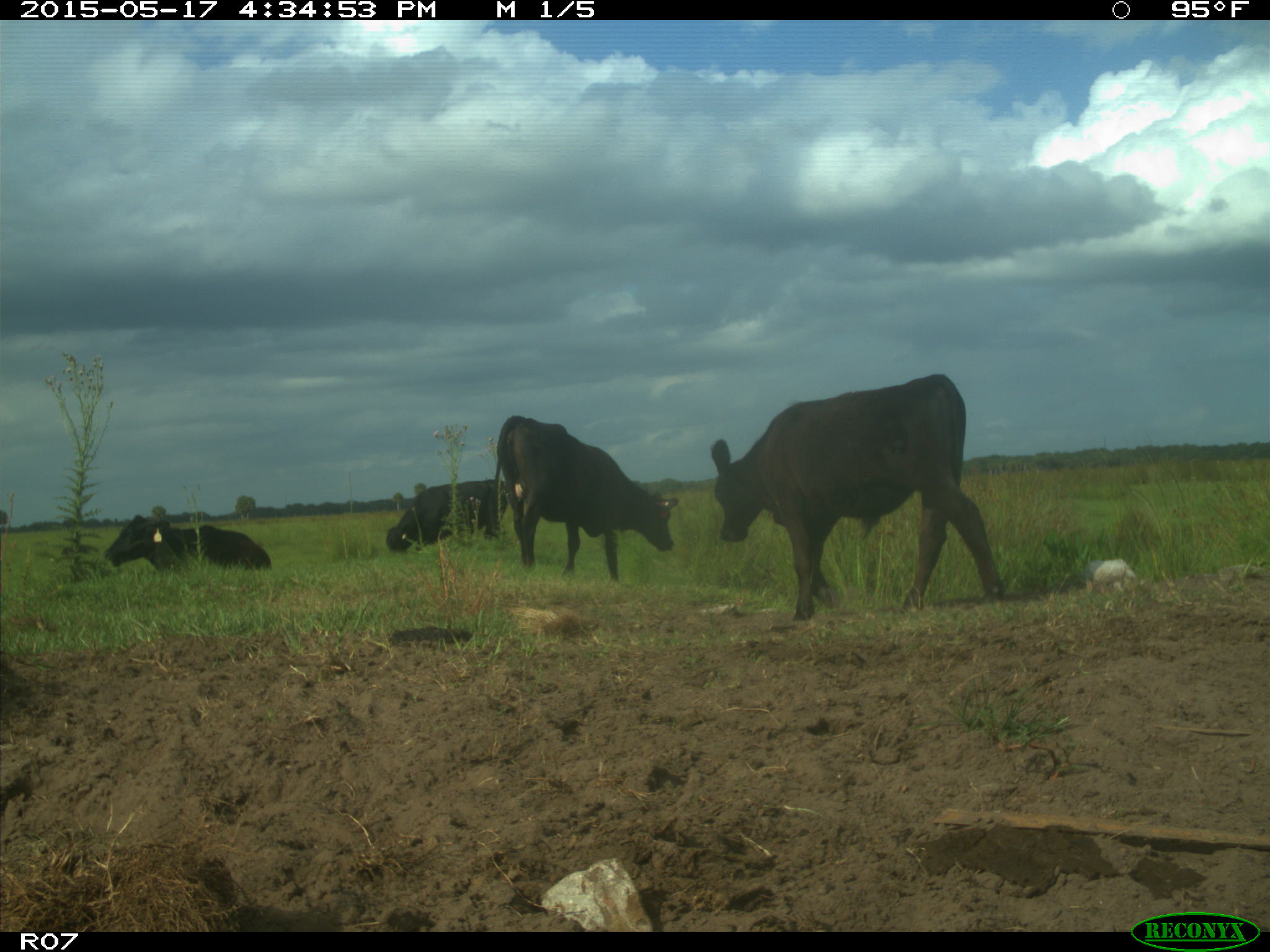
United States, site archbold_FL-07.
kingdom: Animalia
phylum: Chordata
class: Mammalia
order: Artiodactyla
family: Bovidae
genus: Bos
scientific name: Bos taurus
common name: domestic cow